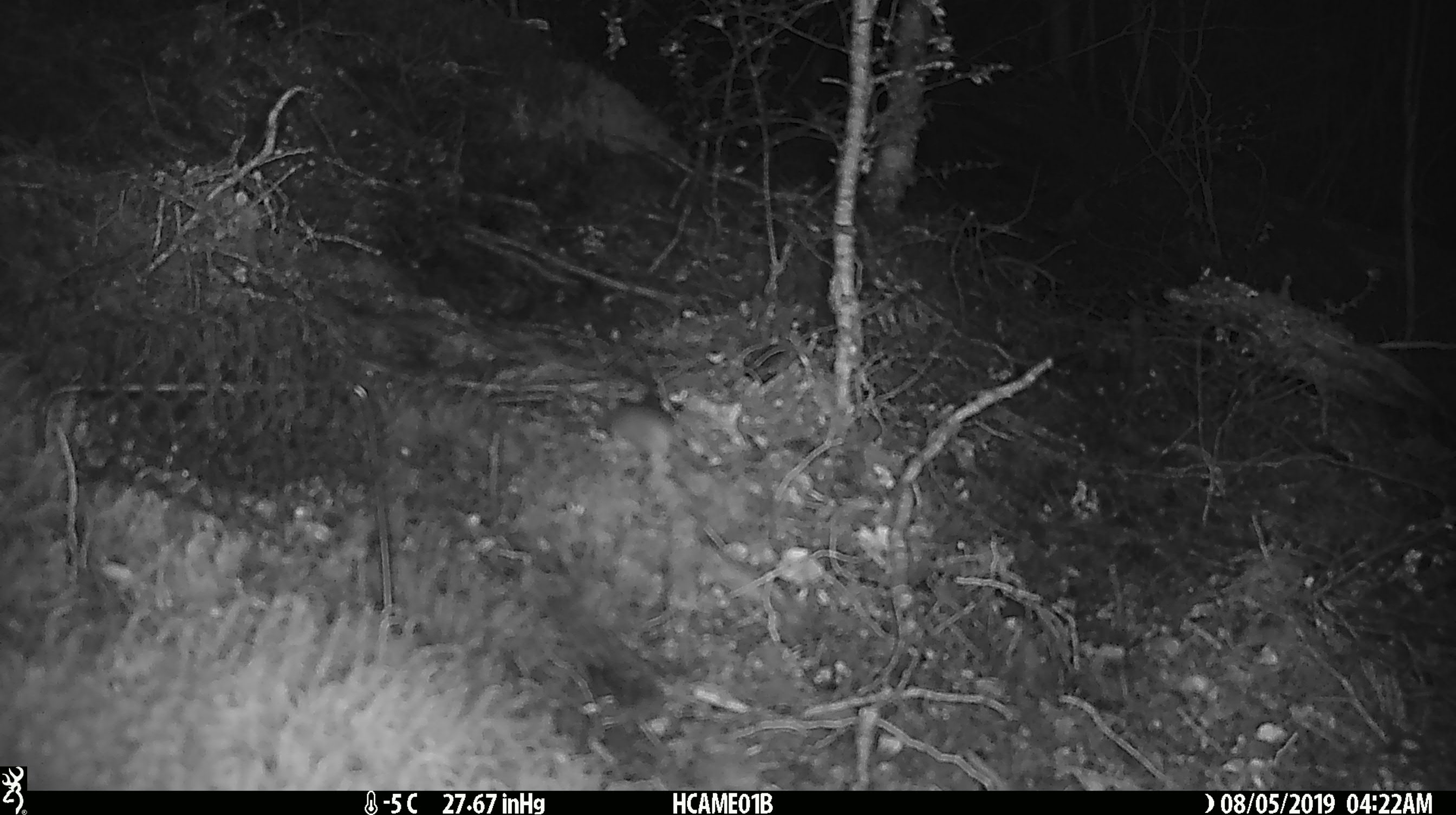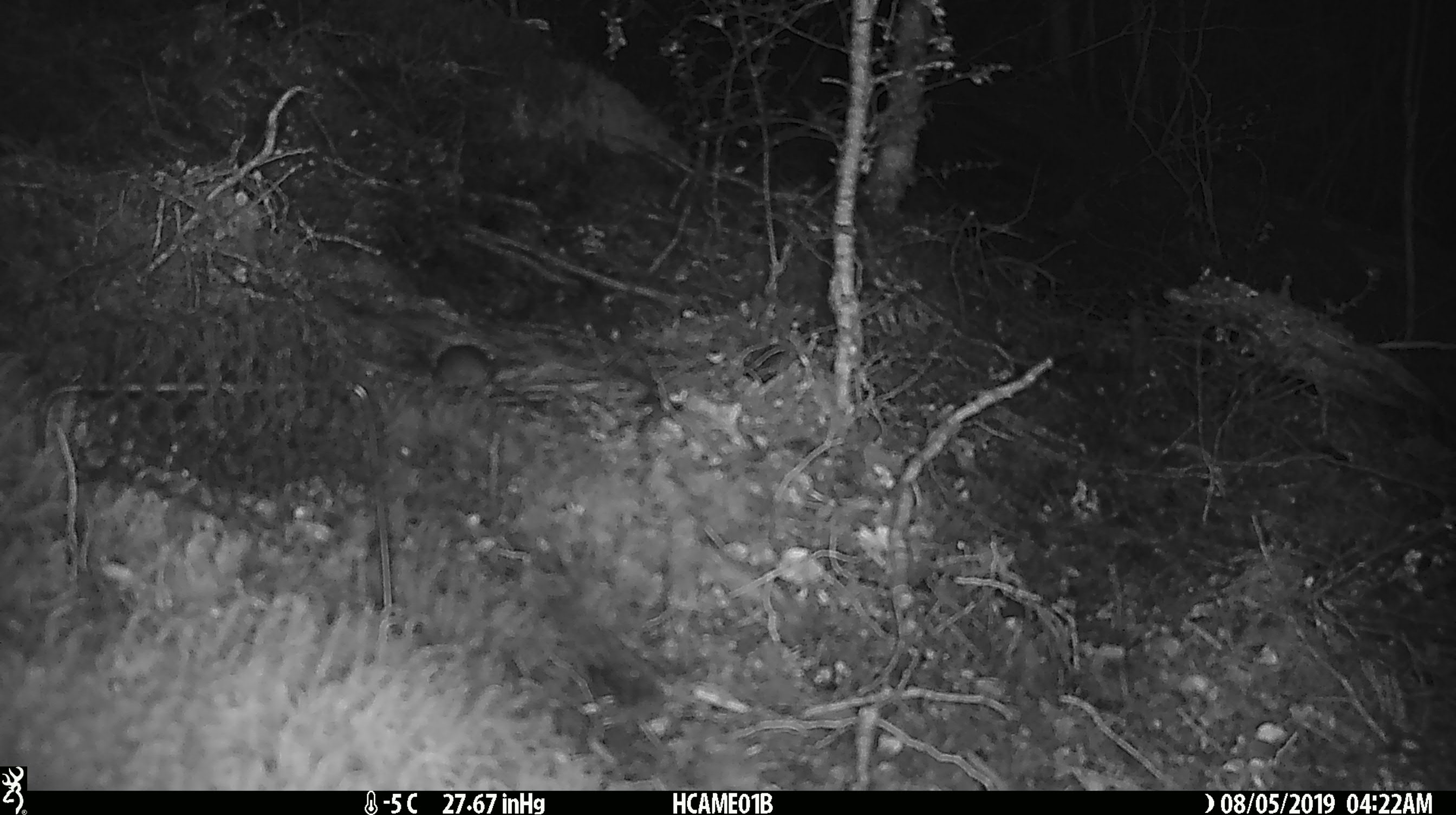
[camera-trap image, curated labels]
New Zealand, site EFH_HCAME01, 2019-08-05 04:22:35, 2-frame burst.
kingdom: Animalia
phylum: Chordata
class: Mammalia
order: Rodentia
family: Muridae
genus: Mus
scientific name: Mus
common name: mouse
Mouse (Mus).